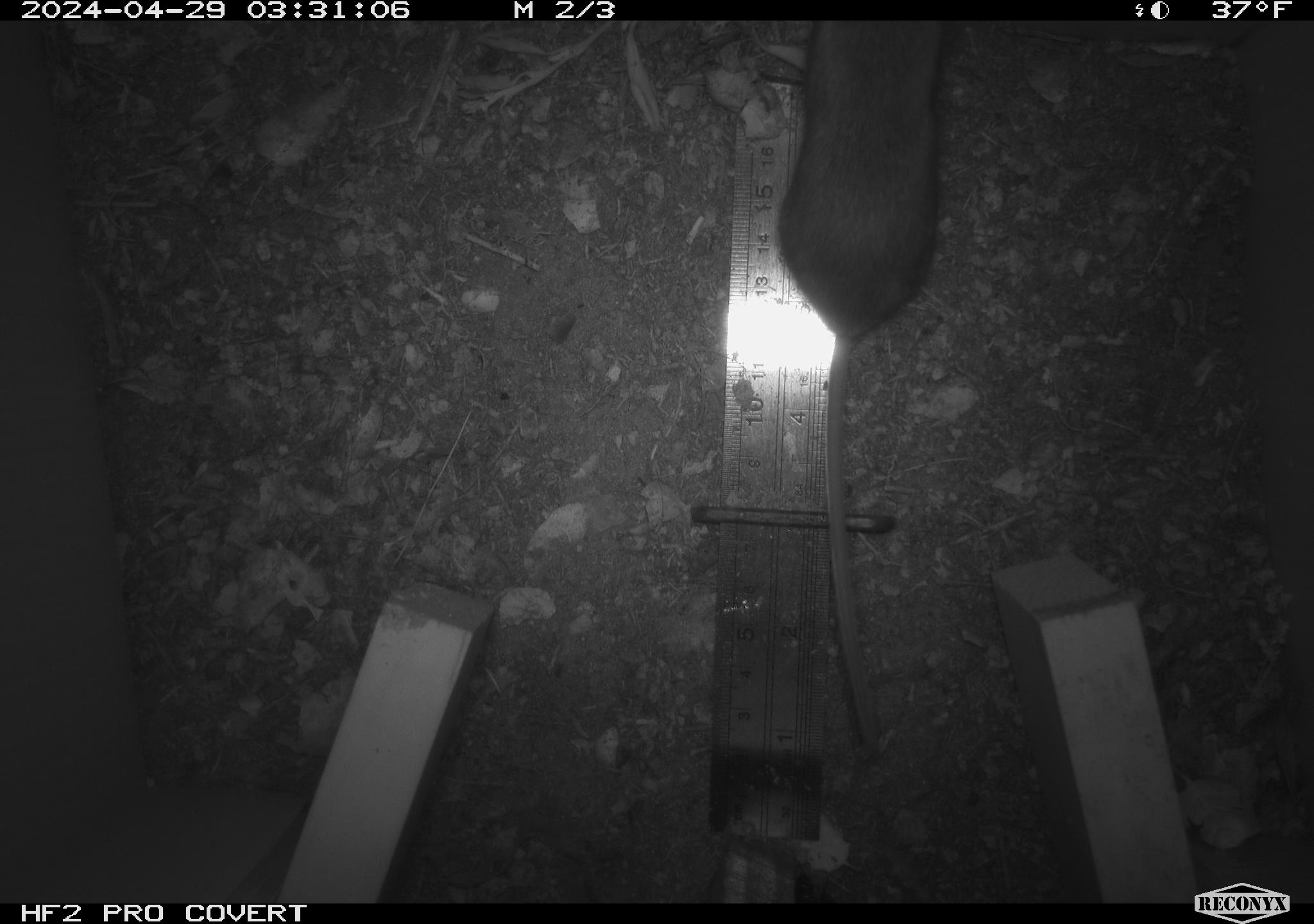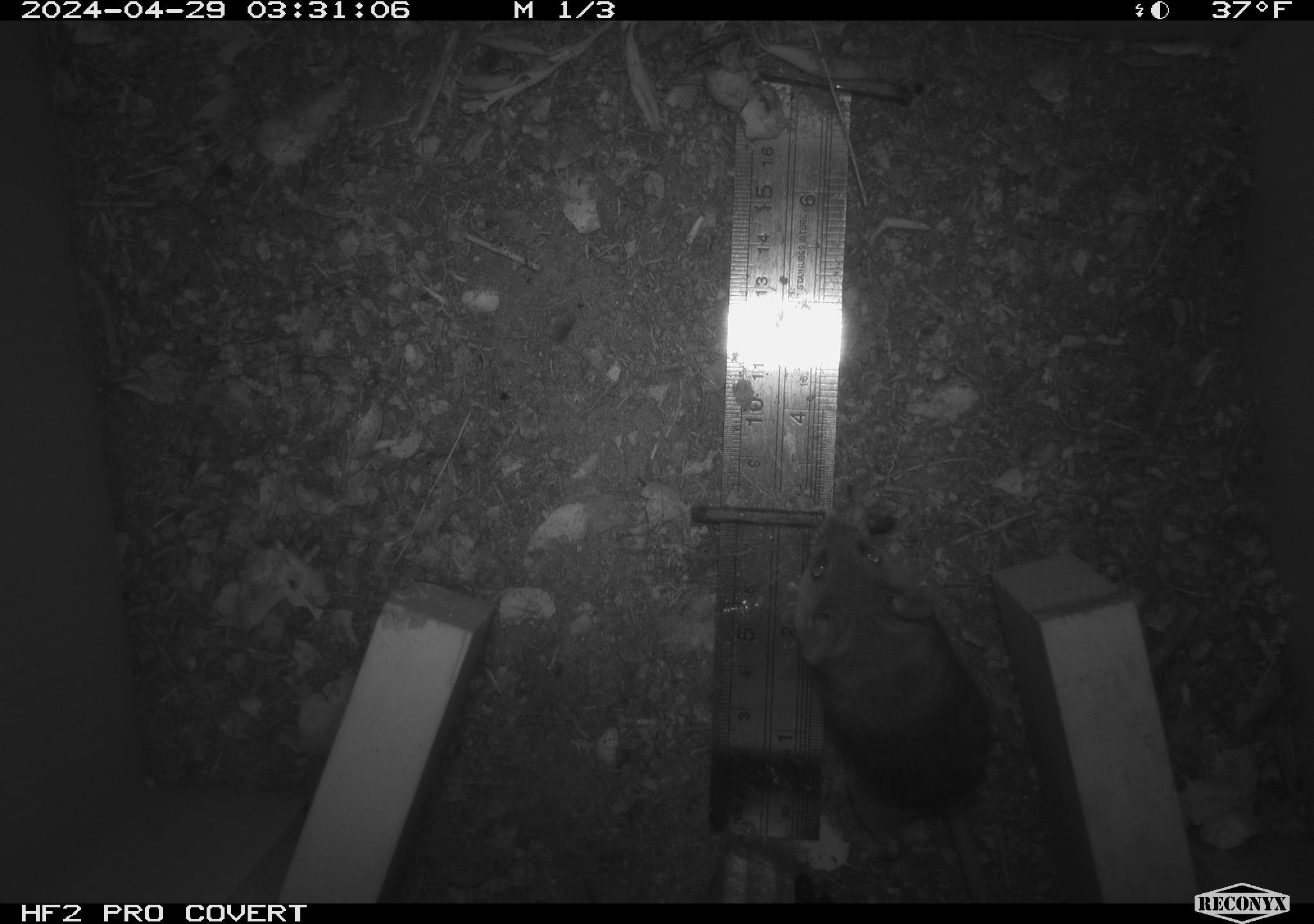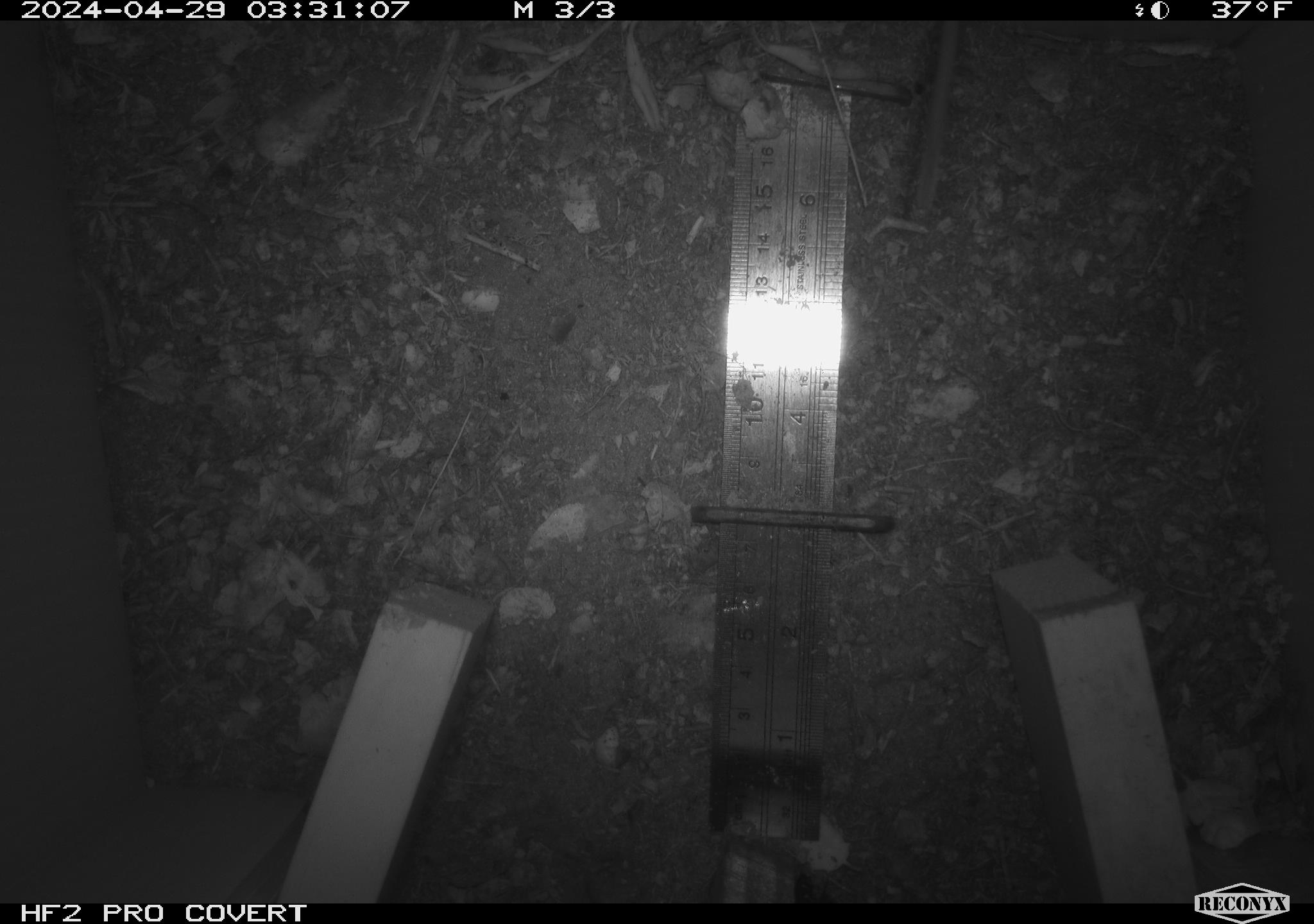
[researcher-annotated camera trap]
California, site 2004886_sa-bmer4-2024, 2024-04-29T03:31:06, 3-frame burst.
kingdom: Animalia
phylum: Chordata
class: Mammalia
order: Rodentia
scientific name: Rodentia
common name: mouse species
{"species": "mouse species (Rodentia)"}